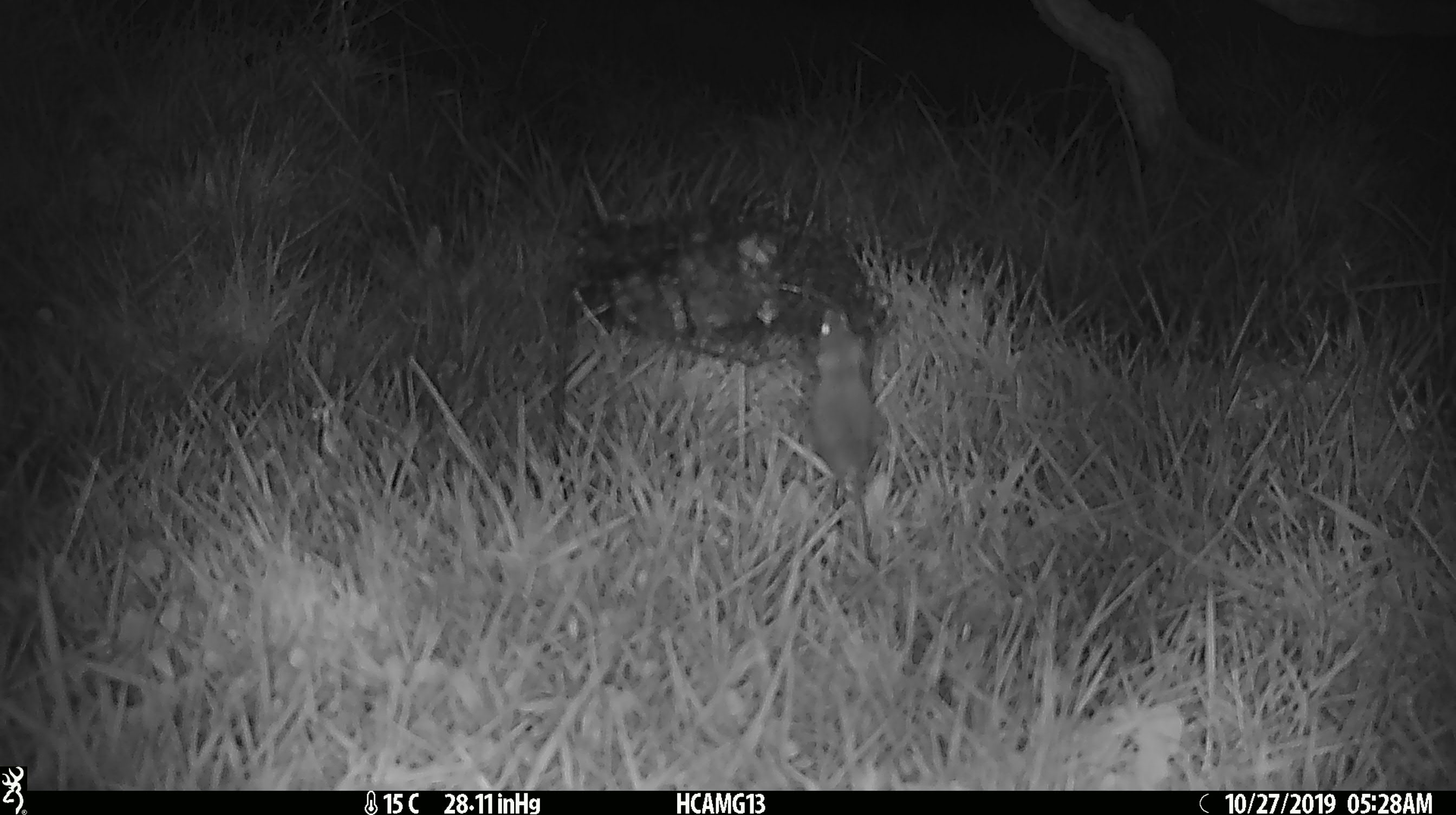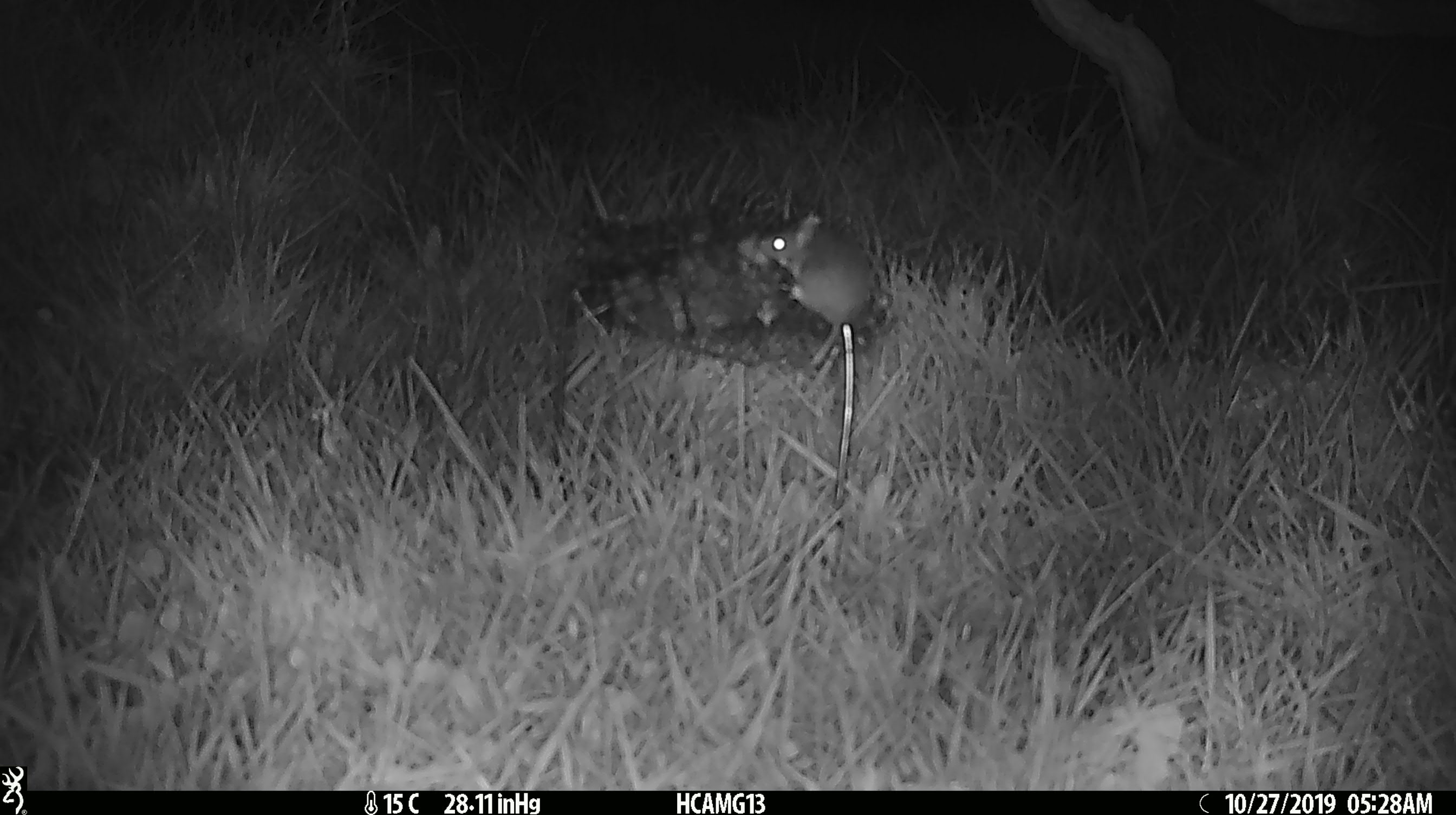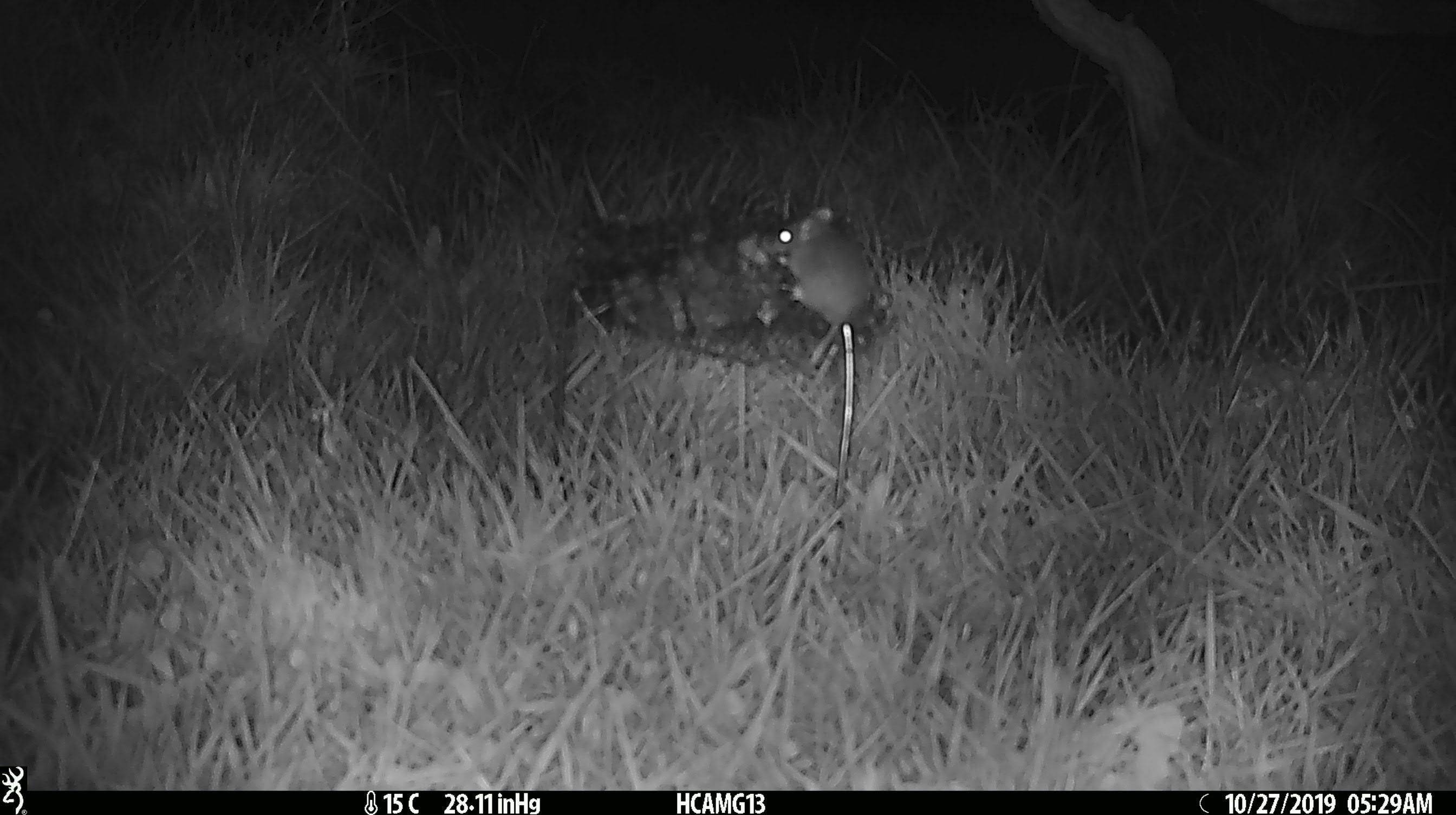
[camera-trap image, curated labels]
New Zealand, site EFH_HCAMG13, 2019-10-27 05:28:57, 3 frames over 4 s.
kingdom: Animalia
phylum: Chordata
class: Mammalia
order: Rodentia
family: Muridae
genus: Mus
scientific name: Mus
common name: mouse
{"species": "mouse (Mus)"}